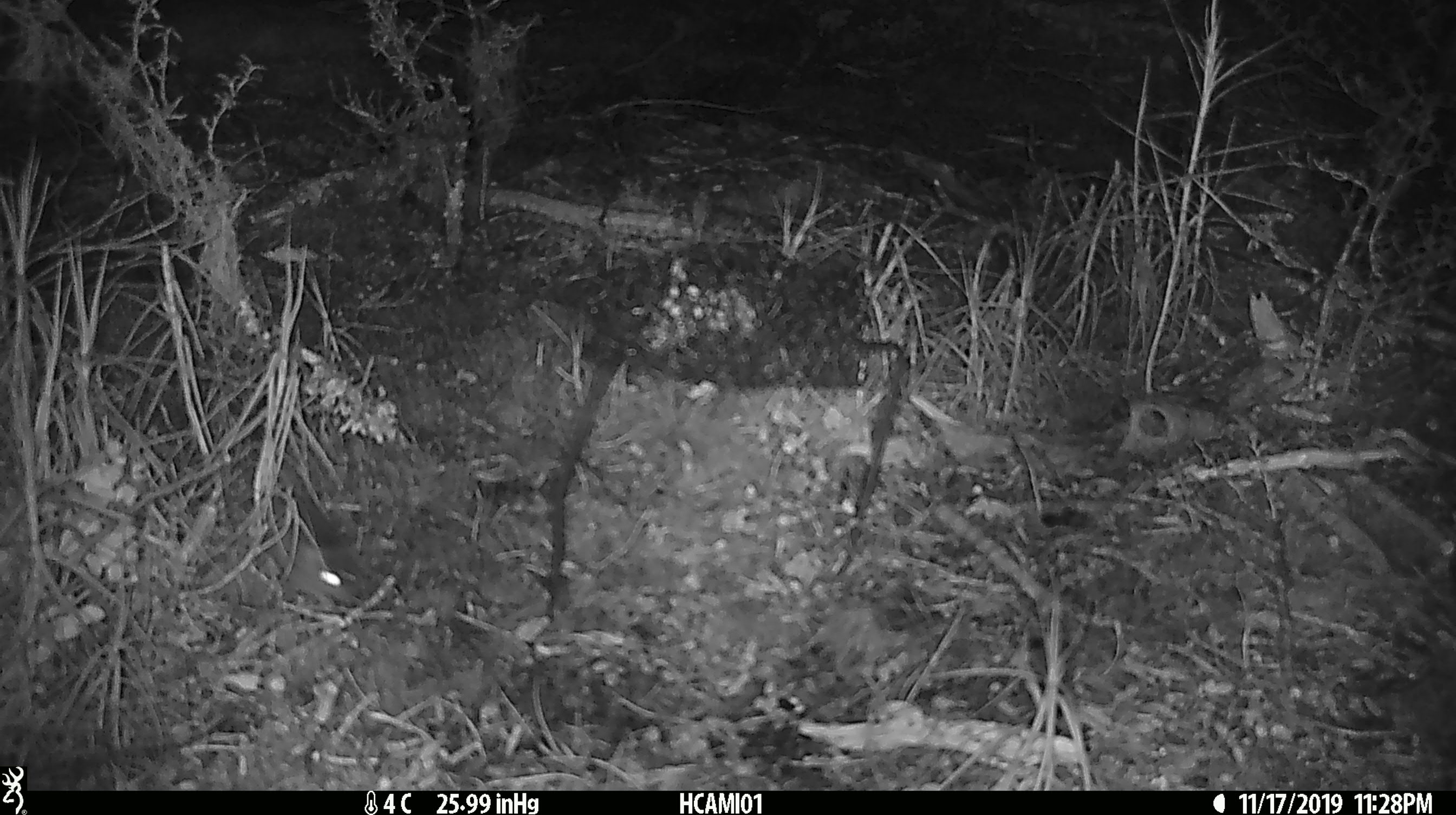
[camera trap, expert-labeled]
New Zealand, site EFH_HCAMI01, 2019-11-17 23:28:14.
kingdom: Animalia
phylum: Chordata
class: Mammalia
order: Rodentia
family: Muridae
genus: Mus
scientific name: Mus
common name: mouse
Mouse (Mus).